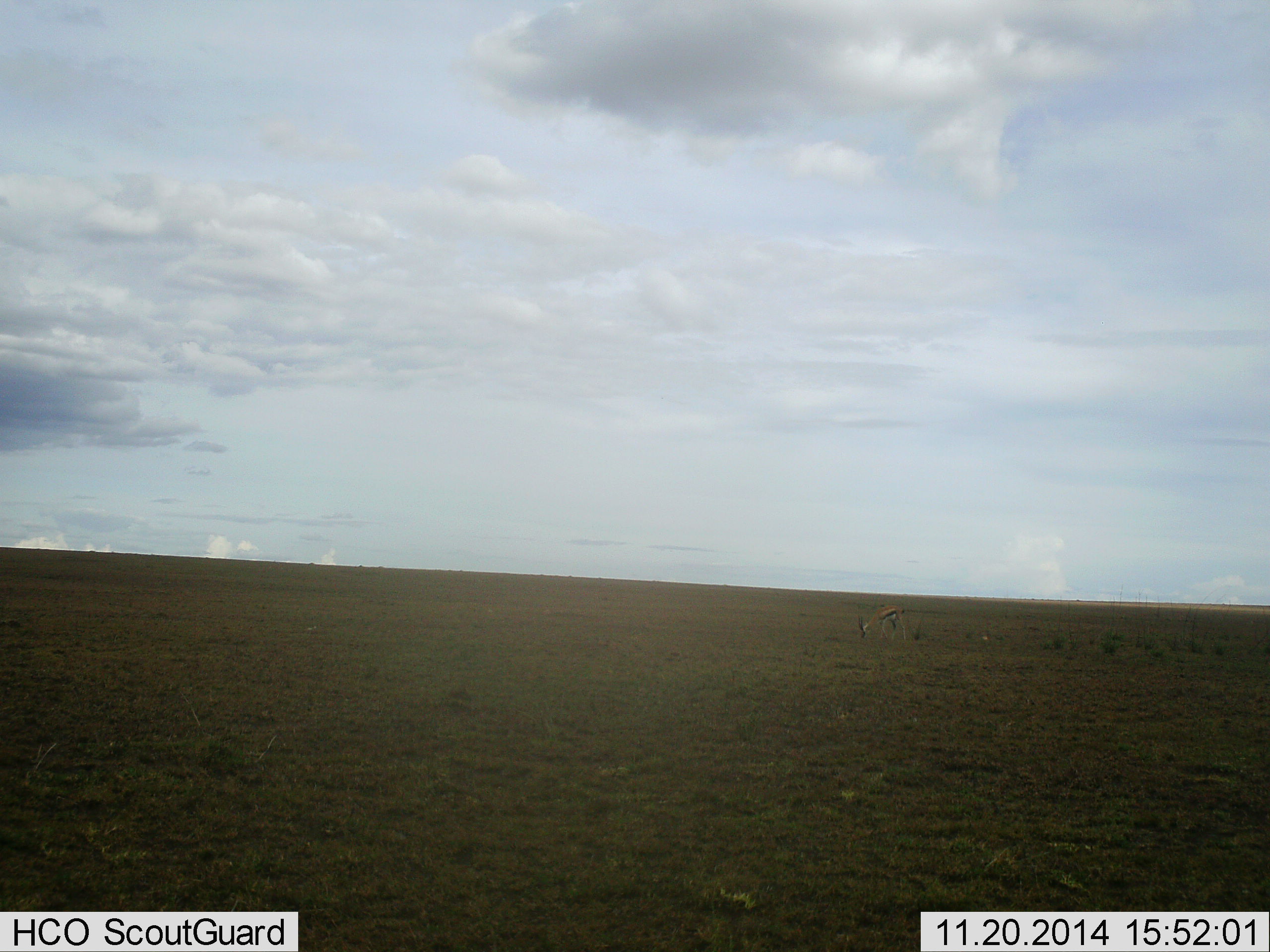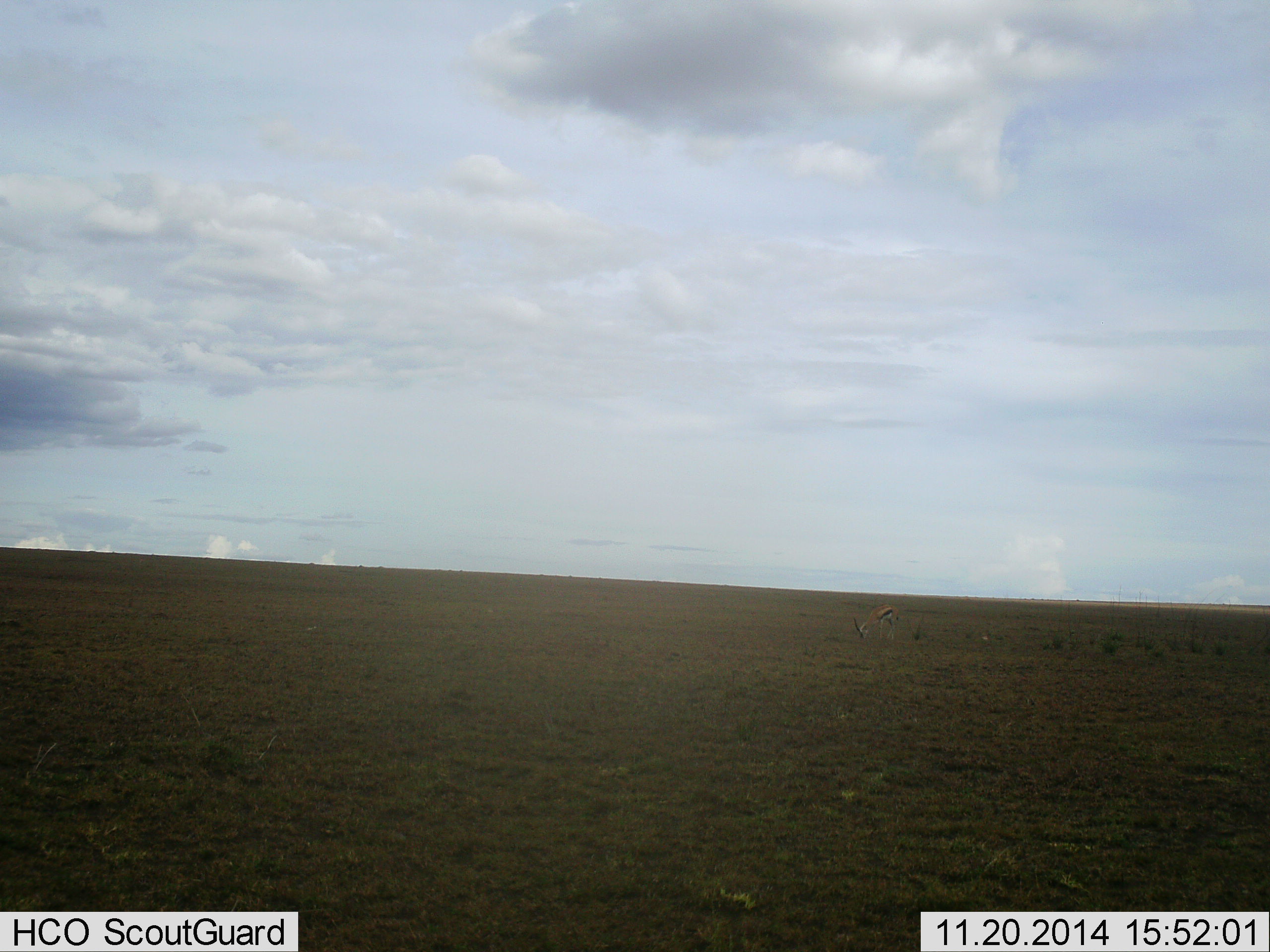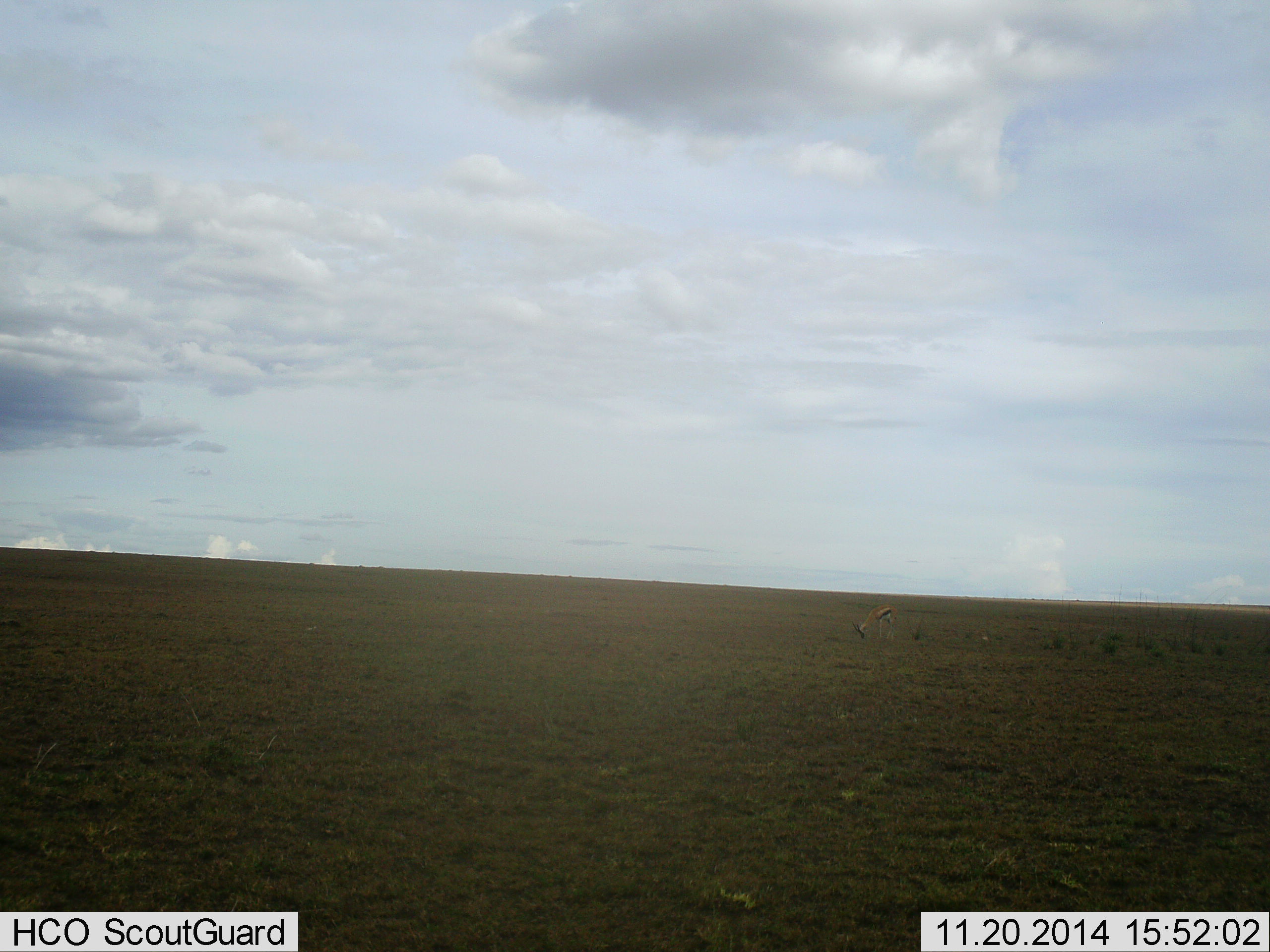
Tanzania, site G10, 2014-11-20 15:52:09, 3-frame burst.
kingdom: Animalia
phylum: Chordata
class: Mammalia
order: Artiodactyla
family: Bovidae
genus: Eudorcas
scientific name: Eudorcas thomsonii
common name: thomson's gazelle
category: gazellethomsons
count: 1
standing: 40%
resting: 0%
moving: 0%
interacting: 0%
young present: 0%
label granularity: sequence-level